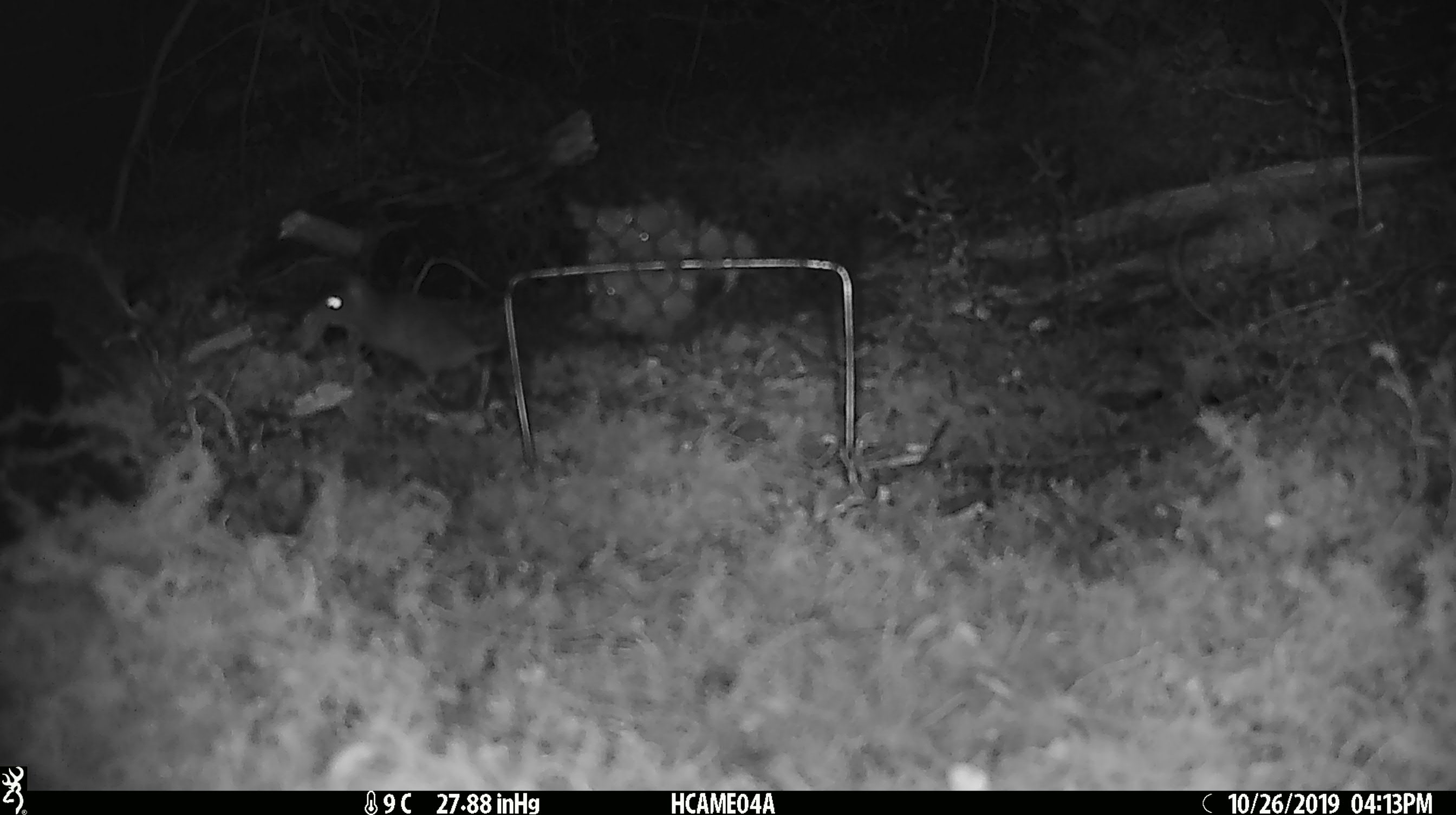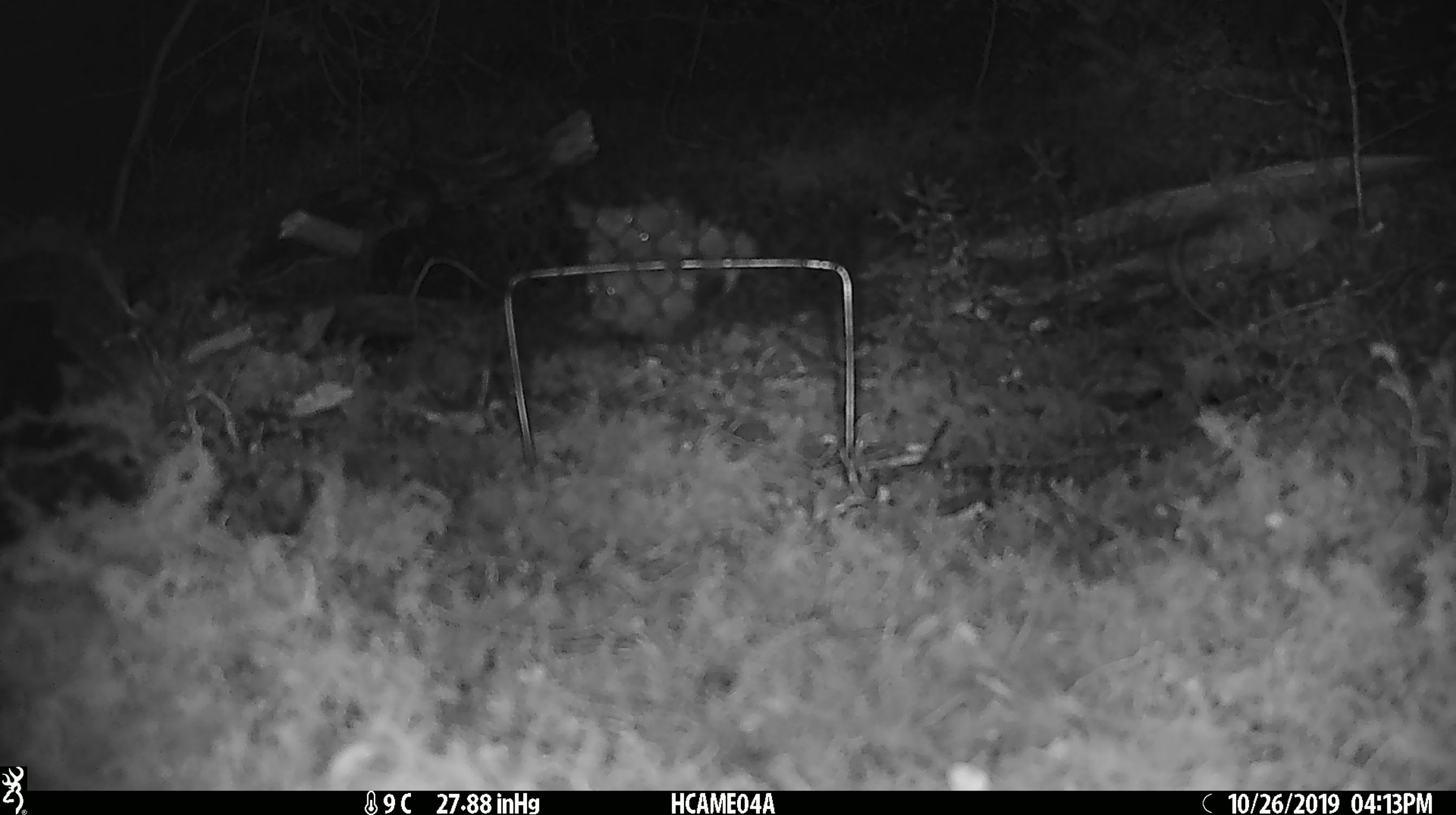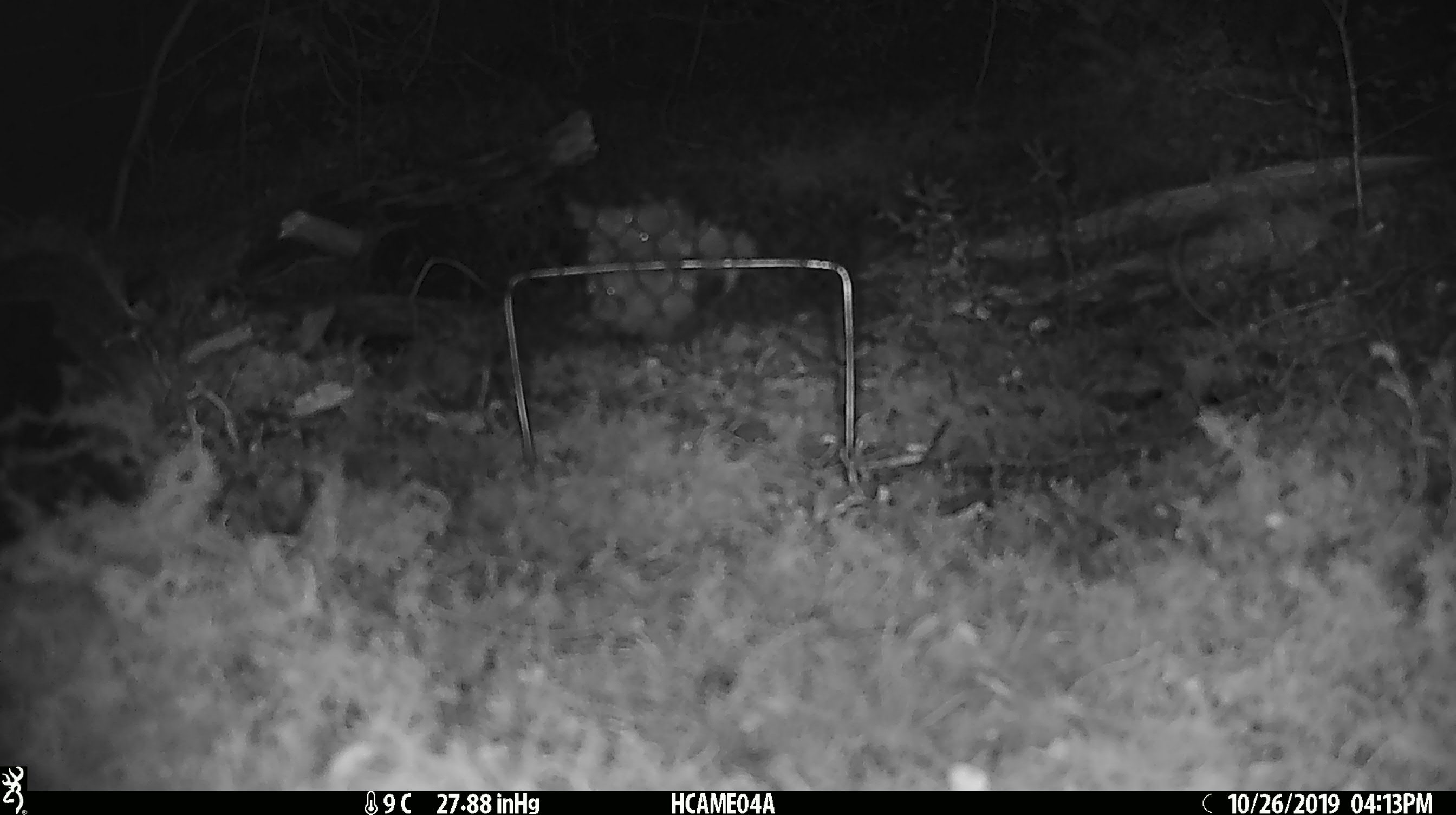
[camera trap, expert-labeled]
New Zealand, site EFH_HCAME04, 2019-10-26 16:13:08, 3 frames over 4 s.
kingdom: Animalia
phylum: Chordata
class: Mammalia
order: Rodentia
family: Muridae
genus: Mus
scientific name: Mus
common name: mouse